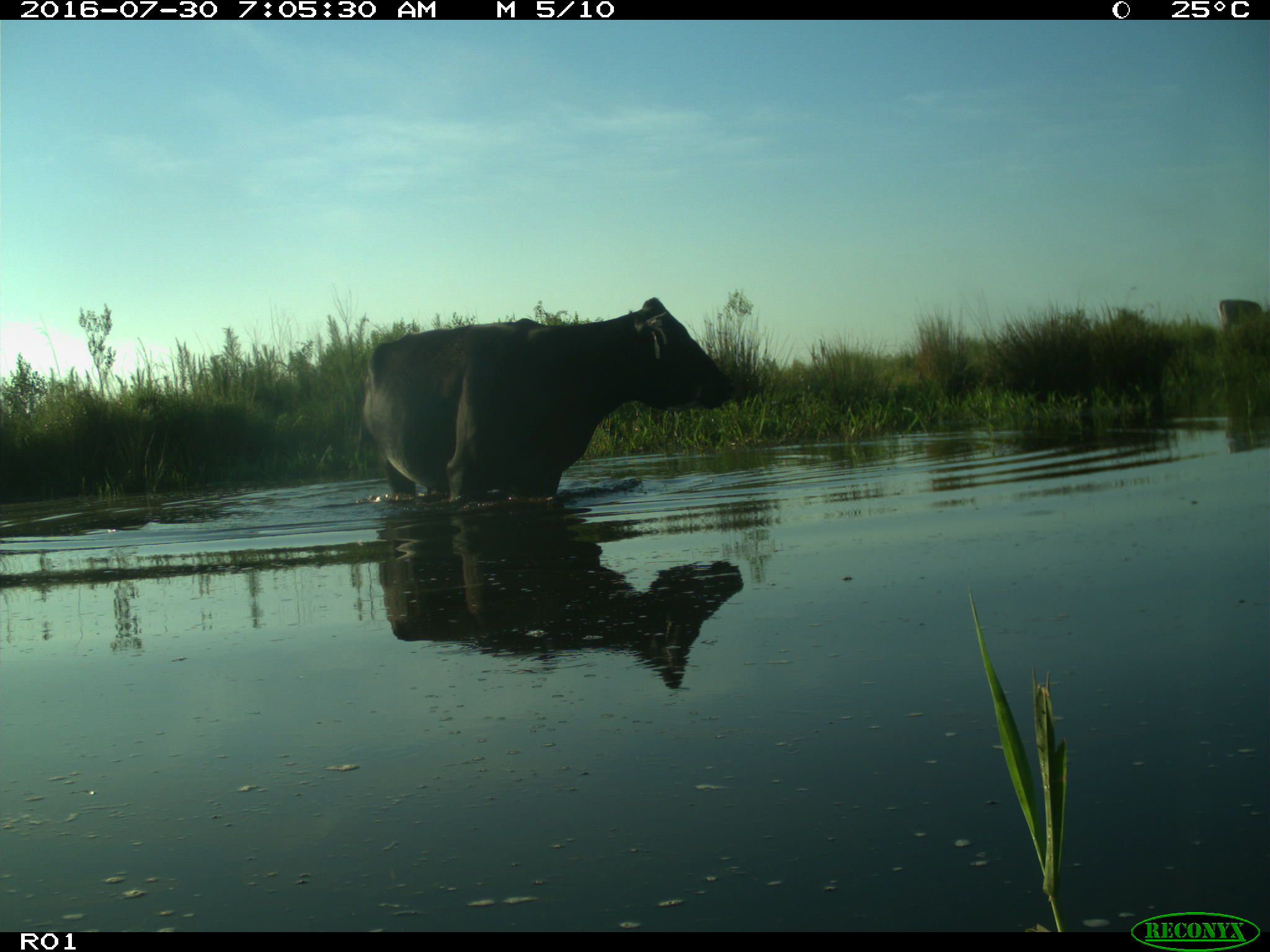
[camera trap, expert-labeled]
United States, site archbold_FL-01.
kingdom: Animalia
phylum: Chordata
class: Mammalia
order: Artiodactyla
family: Bovidae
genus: Bos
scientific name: Bos taurus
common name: domestic cow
Bos taurus (domestic cow).